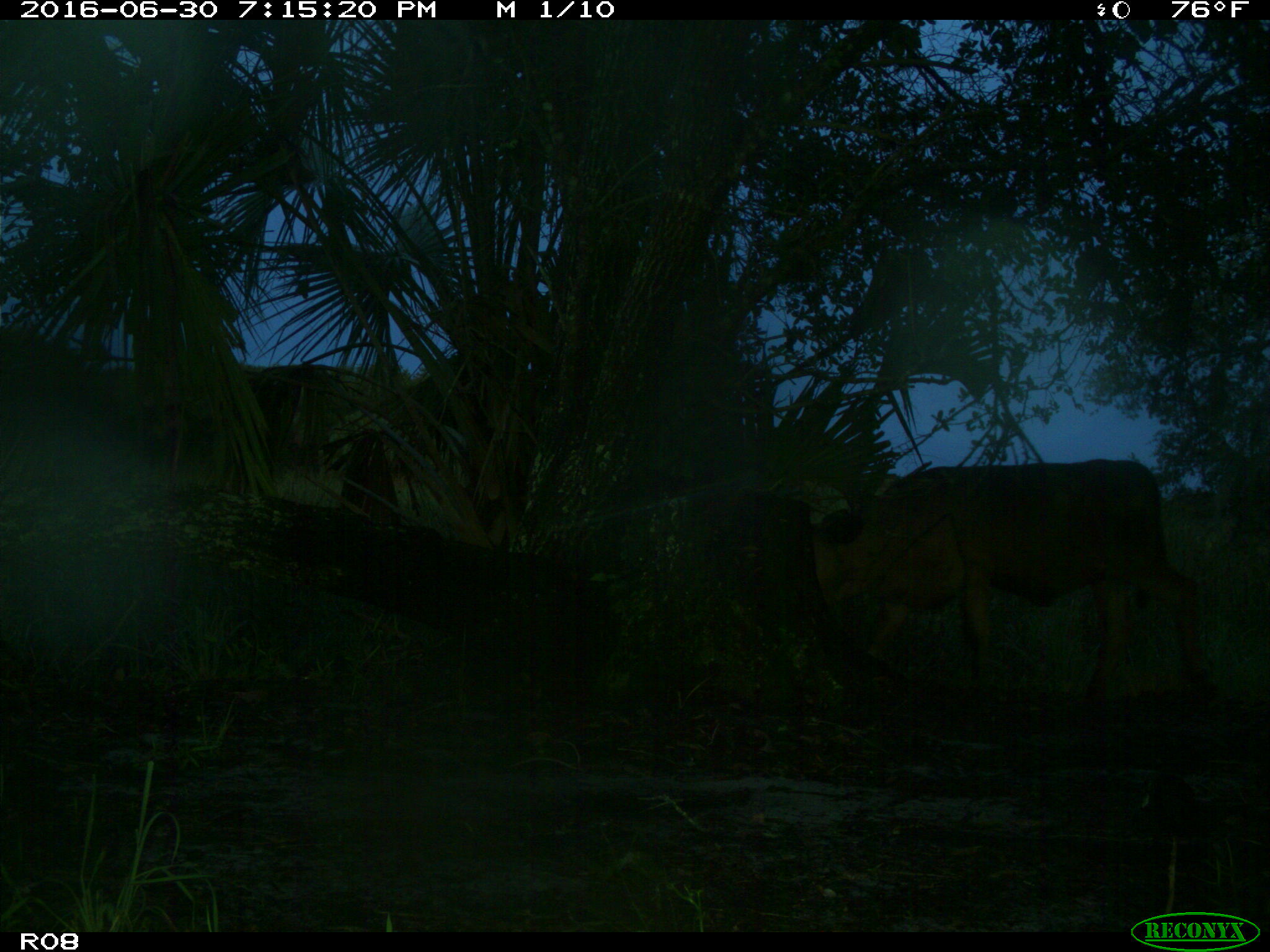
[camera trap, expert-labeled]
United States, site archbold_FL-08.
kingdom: Animalia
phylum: Chordata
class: Mammalia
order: Artiodactyla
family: Bovidae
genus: Bos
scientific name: Bos taurus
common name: domestic cow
Bos taurus (domestic cow).